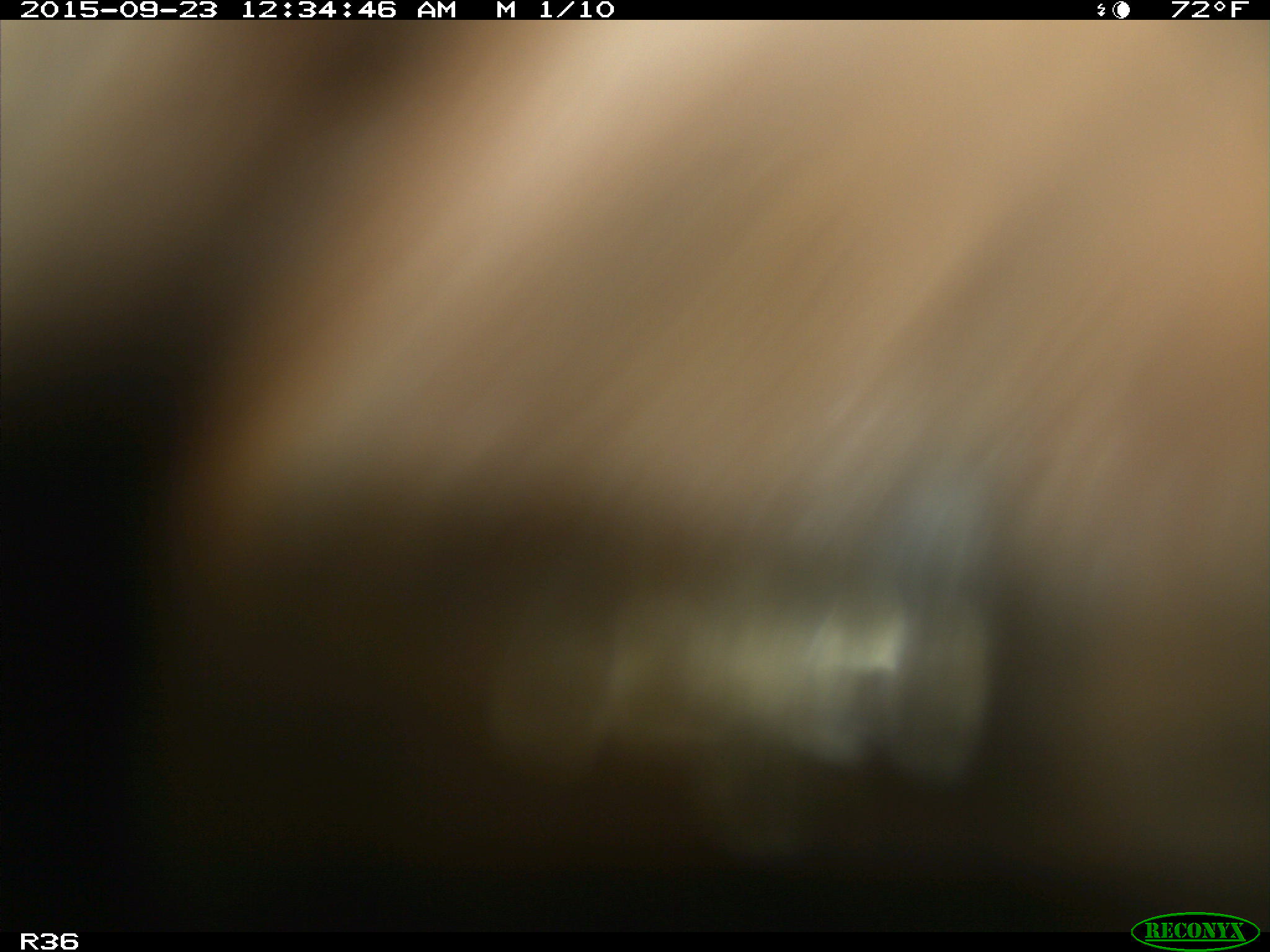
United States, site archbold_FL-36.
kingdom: Animalia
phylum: Chordata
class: Mammalia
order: Artiodactyla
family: Bovidae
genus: Bos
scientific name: Bos taurus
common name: domestic cow